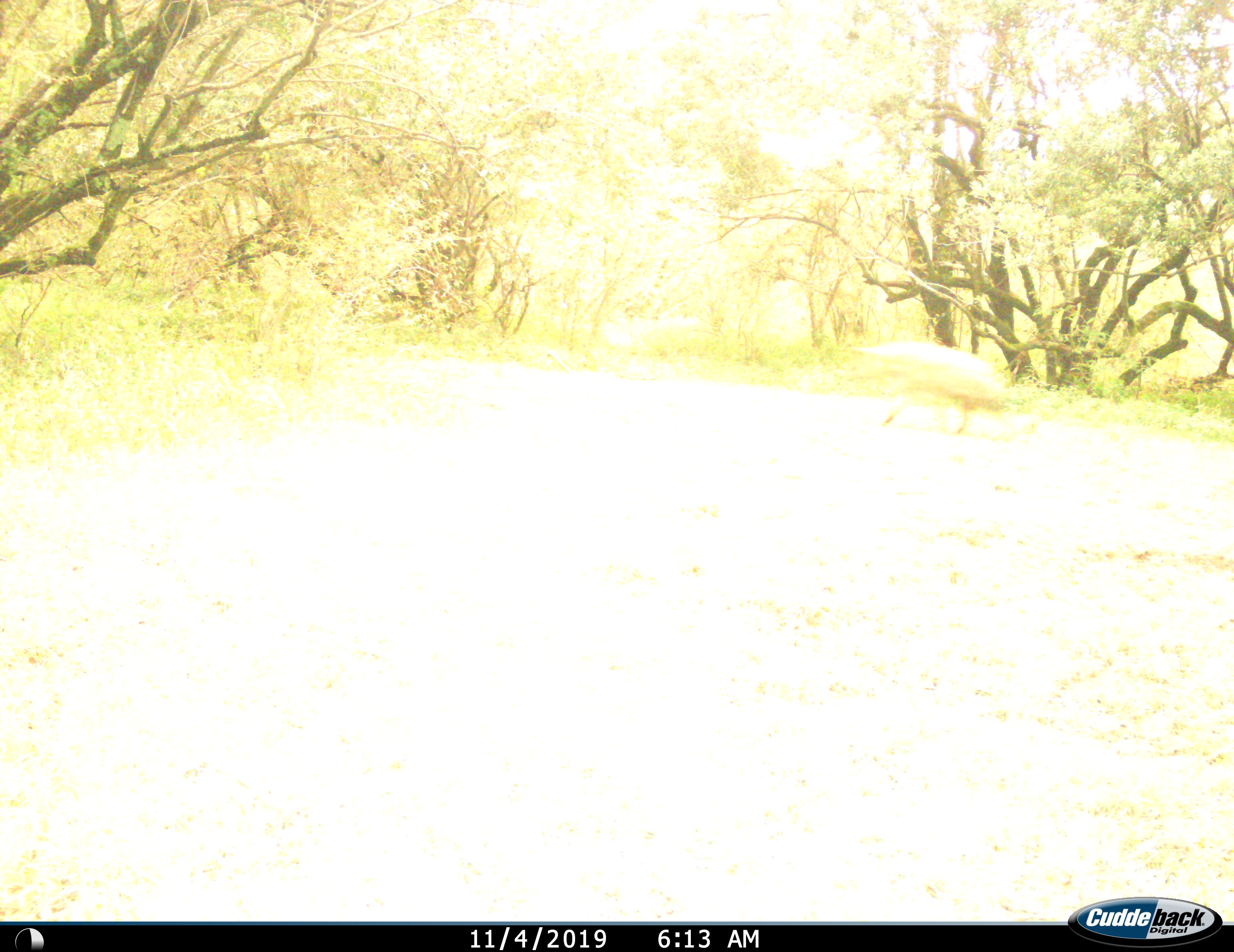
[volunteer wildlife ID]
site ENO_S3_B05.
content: unidentified animal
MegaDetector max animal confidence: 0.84